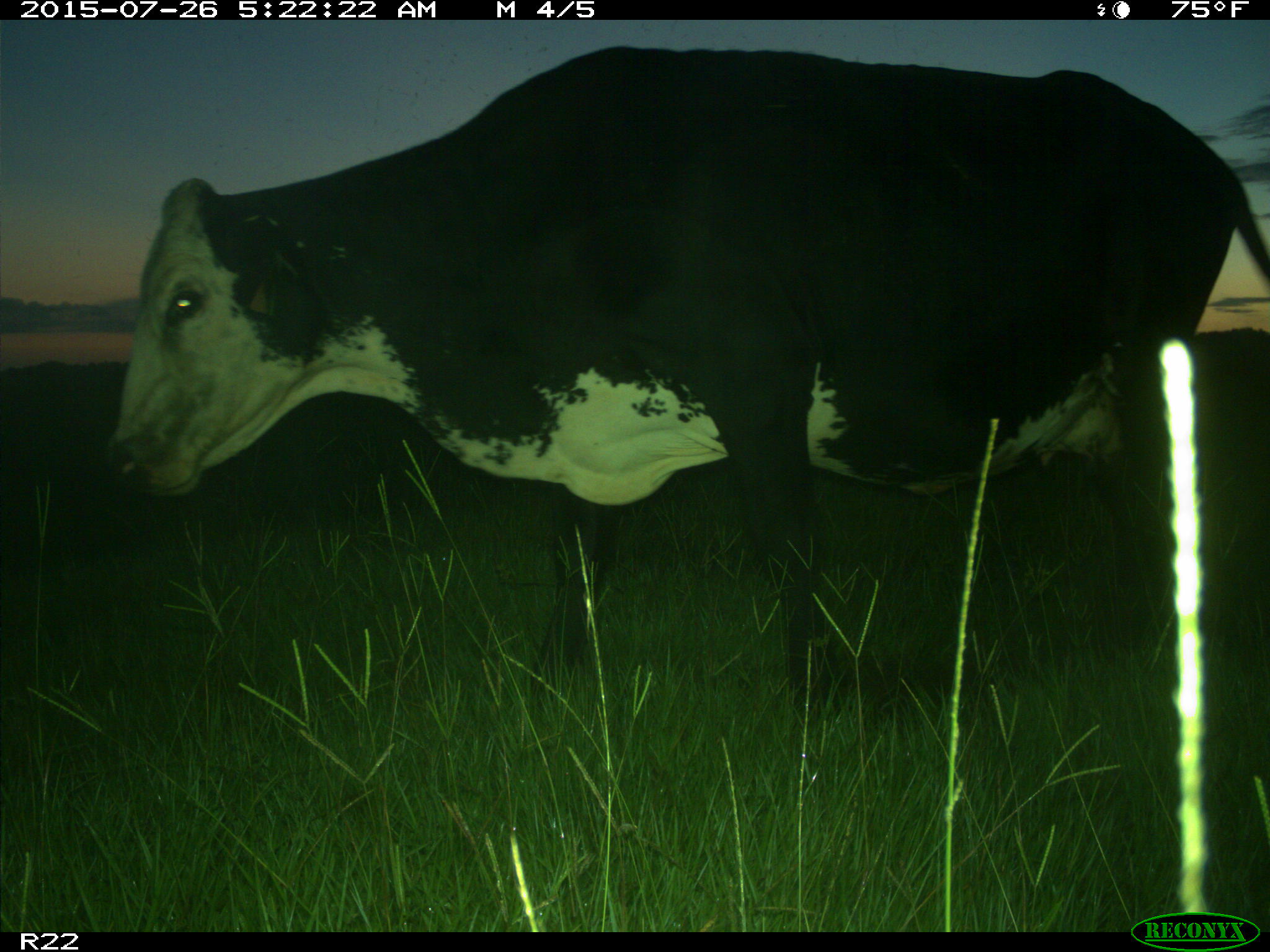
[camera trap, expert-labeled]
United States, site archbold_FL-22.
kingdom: Animalia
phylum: Chordata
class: Mammalia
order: Artiodactyla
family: Bovidae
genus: Bos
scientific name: Bos taurus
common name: domestic cow